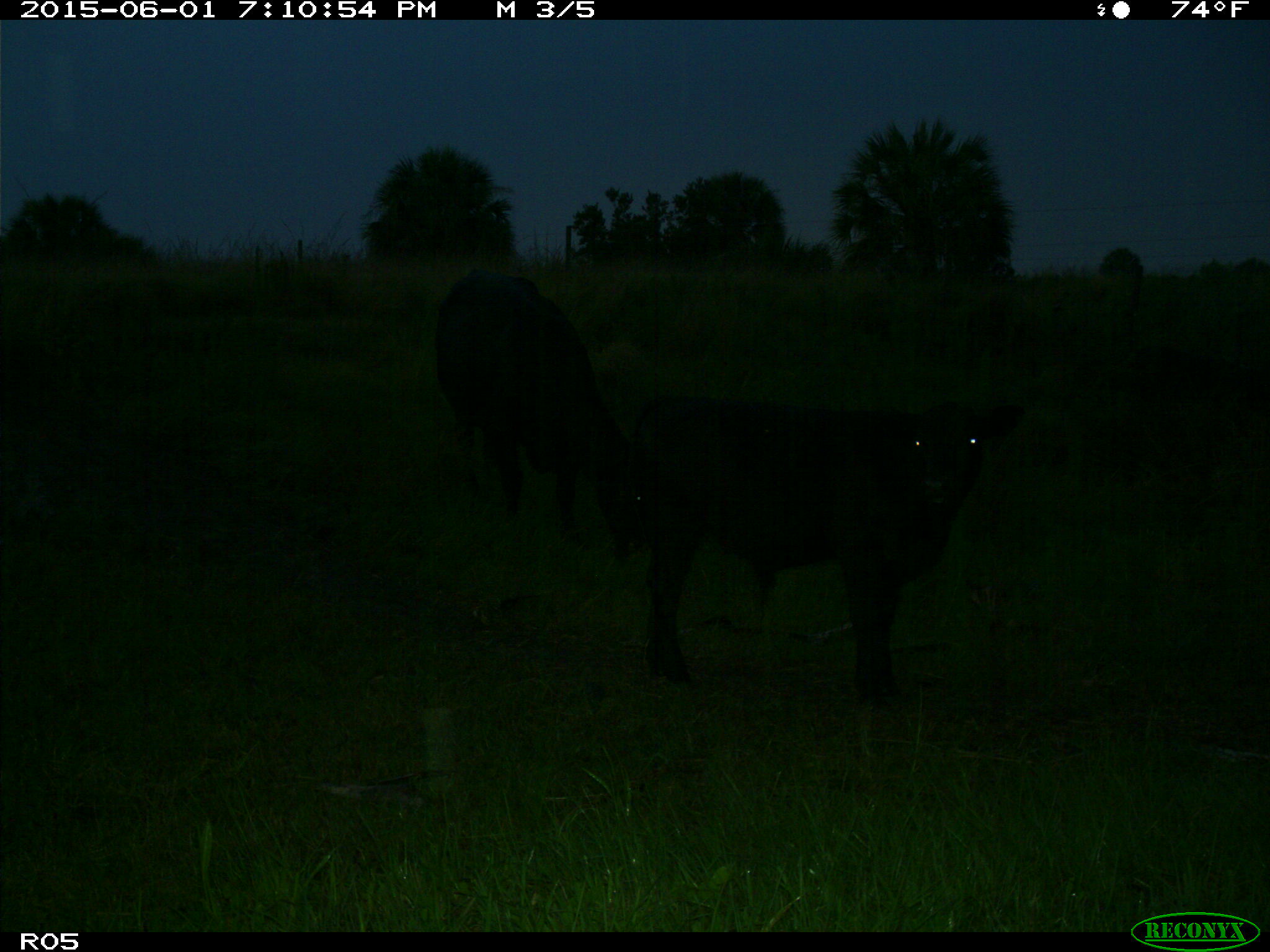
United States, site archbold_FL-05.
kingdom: Animalia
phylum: Chordata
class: Mammalia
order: Artiodactyla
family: Bovidae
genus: Bos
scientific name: Bos taurus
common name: domestic cow